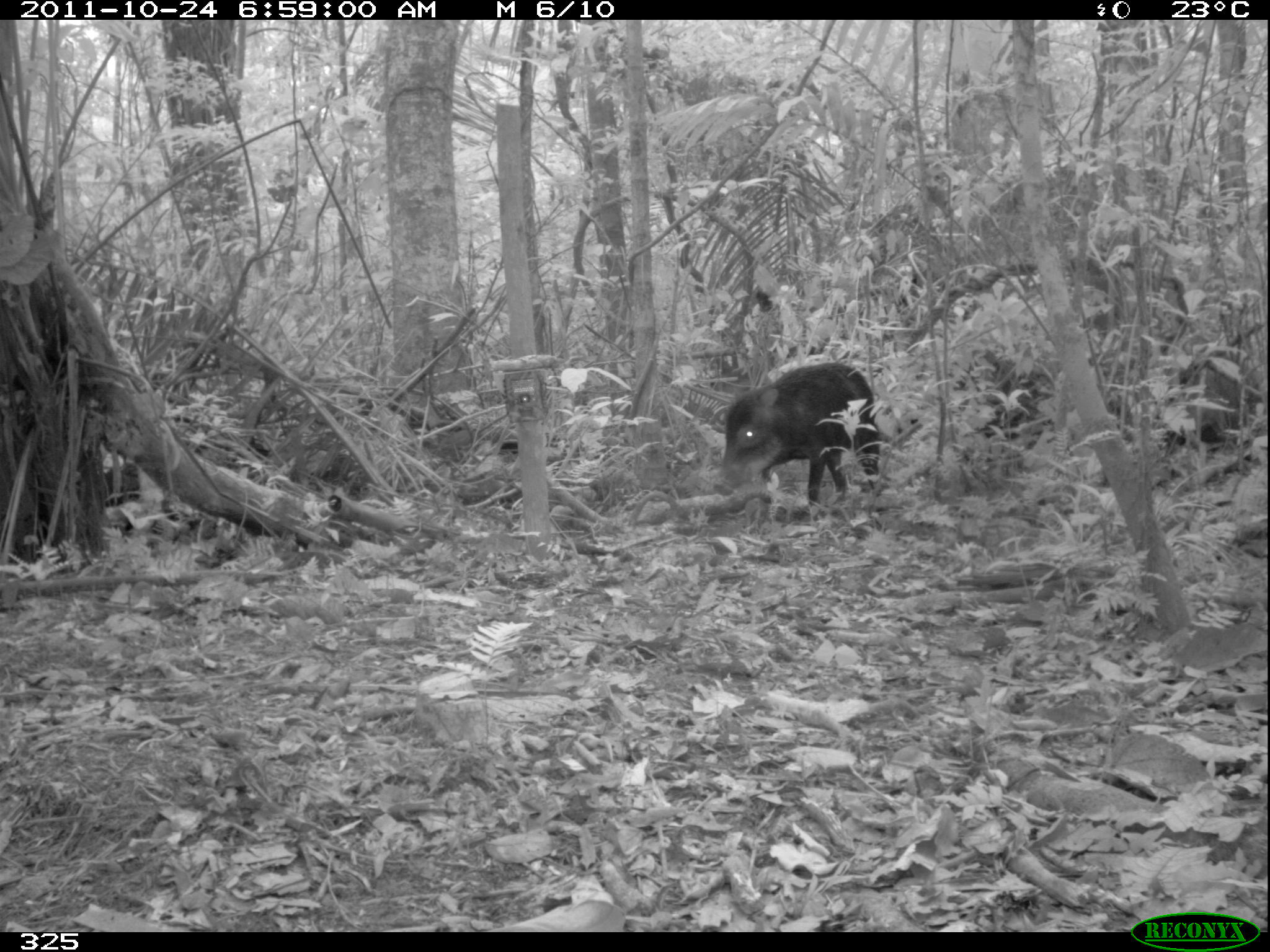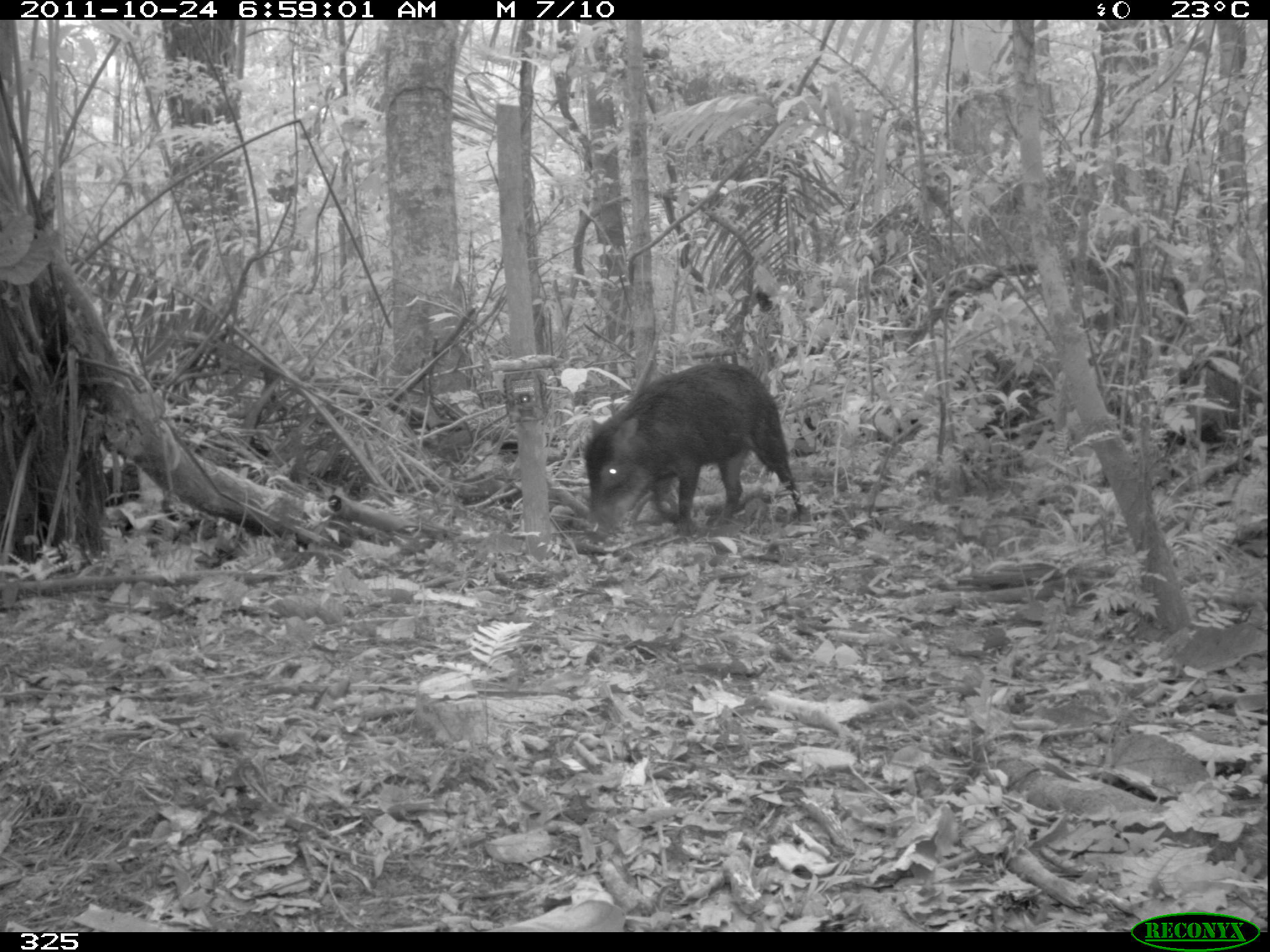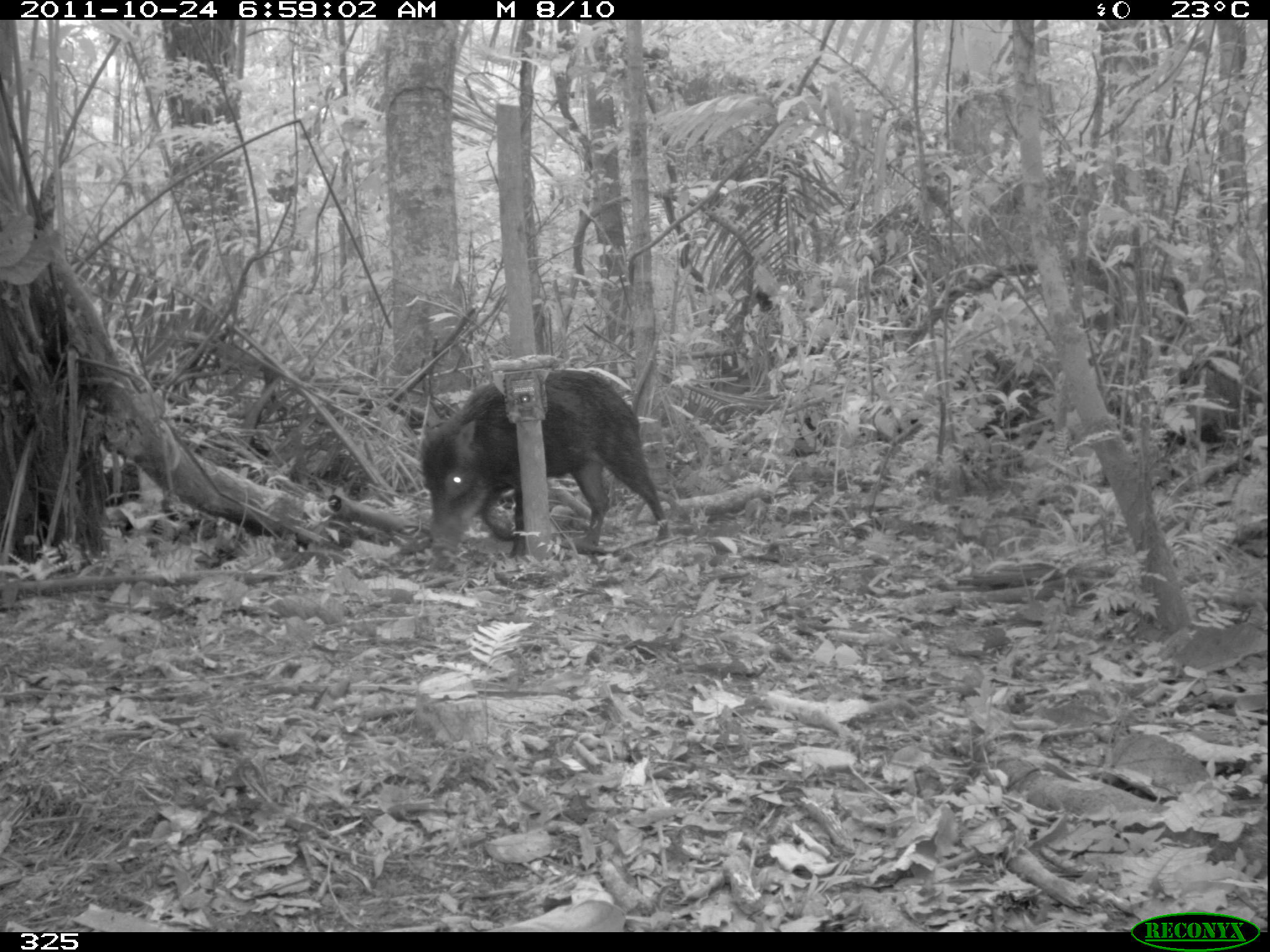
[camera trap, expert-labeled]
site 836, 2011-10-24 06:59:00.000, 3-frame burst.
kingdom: Animalia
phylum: Chordata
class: Mammalia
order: Artiodactyla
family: Tayassuidae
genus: Tayassu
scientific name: Tayassu pecari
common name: white-lipped peccary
Tayassu pecari (white-lipped peccary).